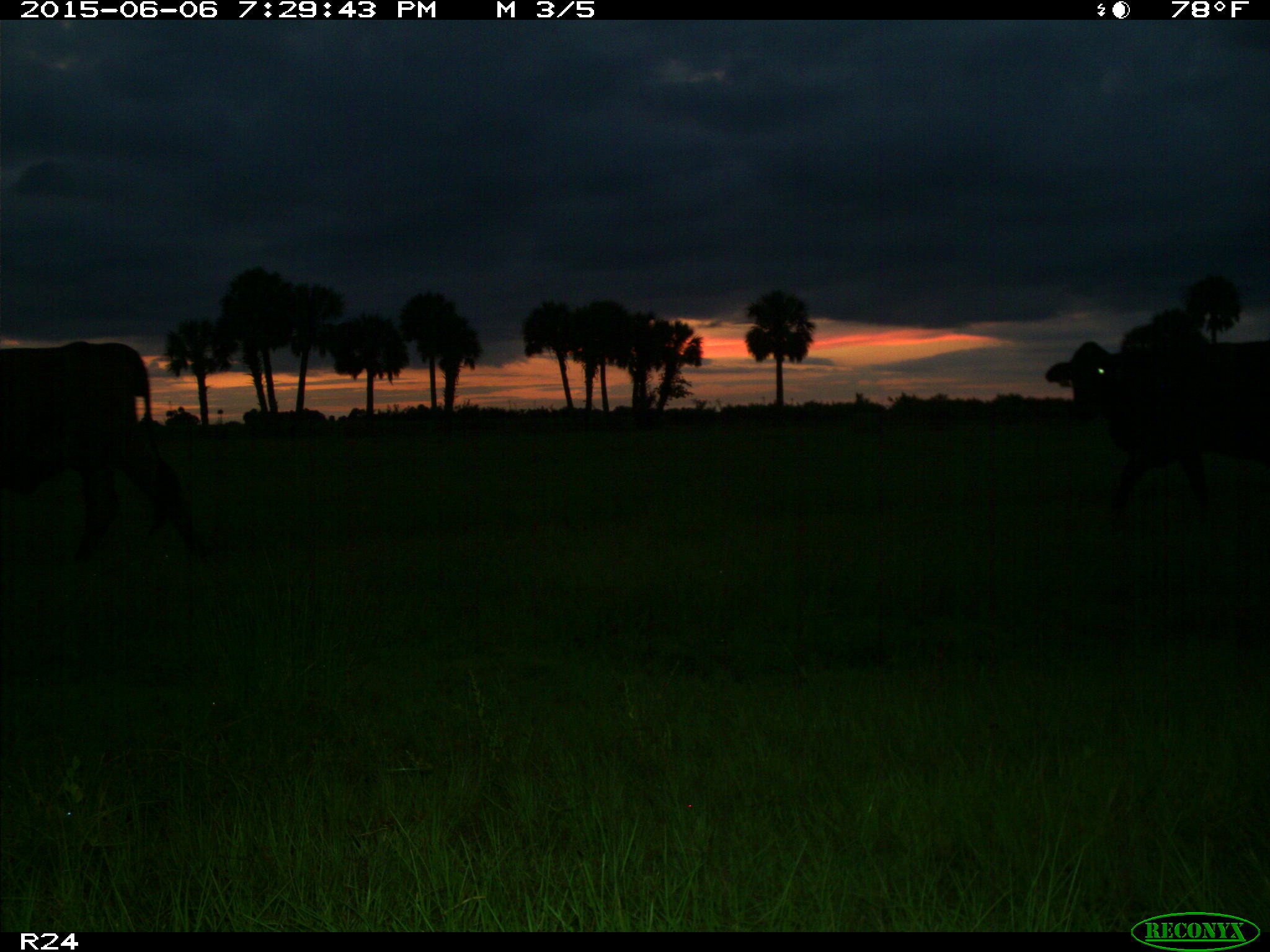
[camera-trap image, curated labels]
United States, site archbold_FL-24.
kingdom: Animalia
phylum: Chordata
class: Mammalia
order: Artiodactyla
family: Bovidae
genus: Bos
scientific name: Bos taurus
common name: domestic cow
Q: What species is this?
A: Bos taurus (domestic cow).